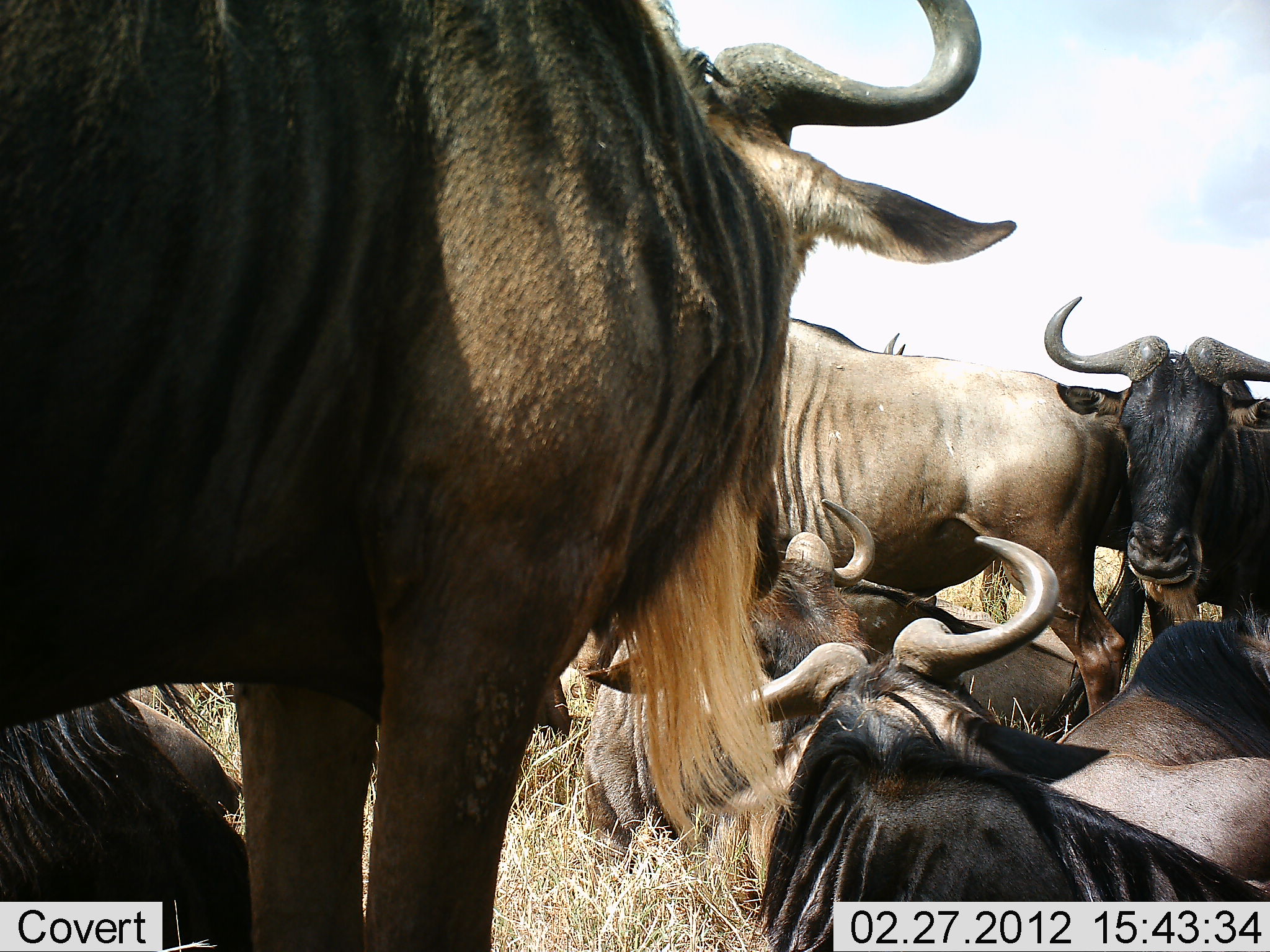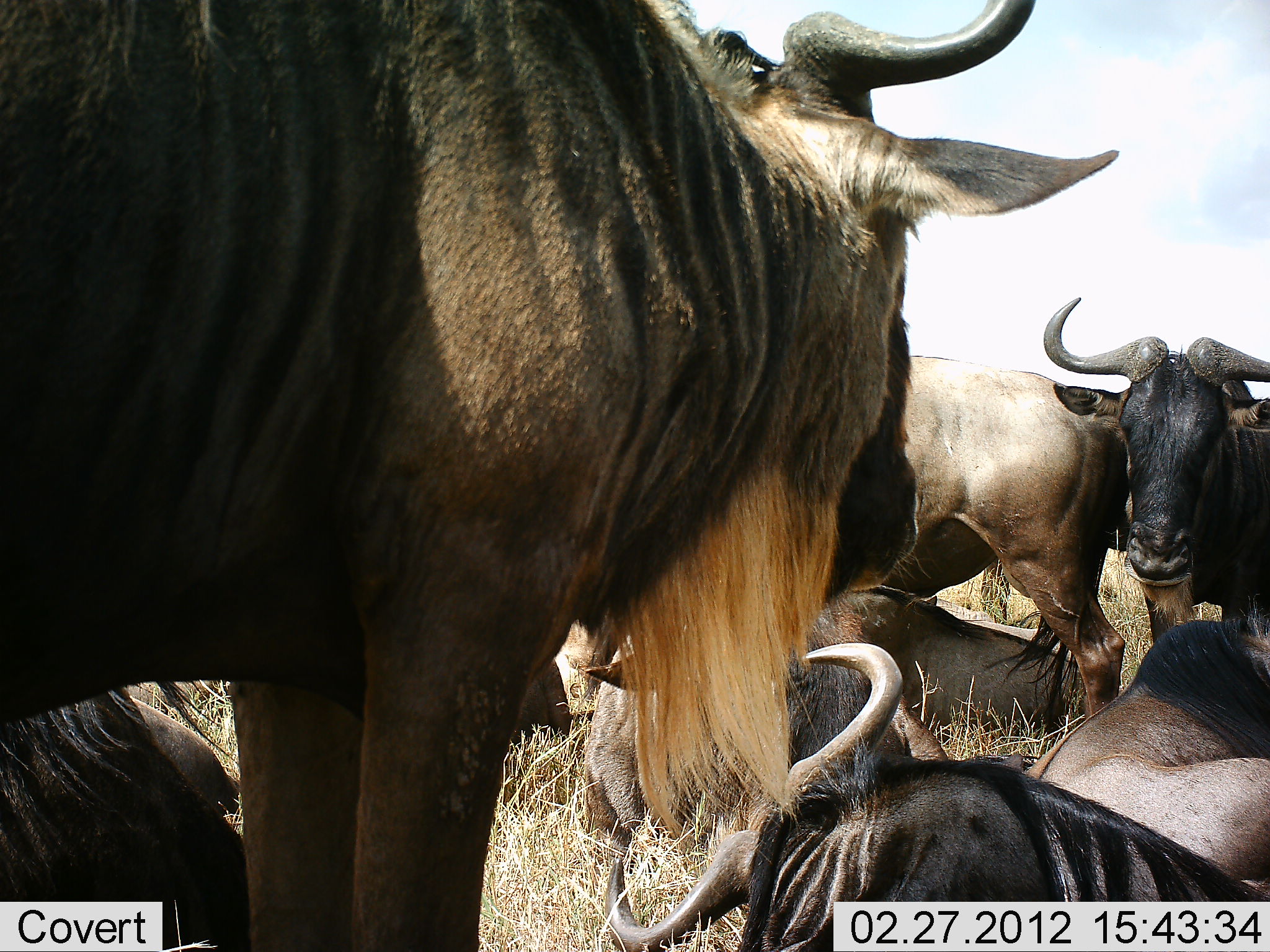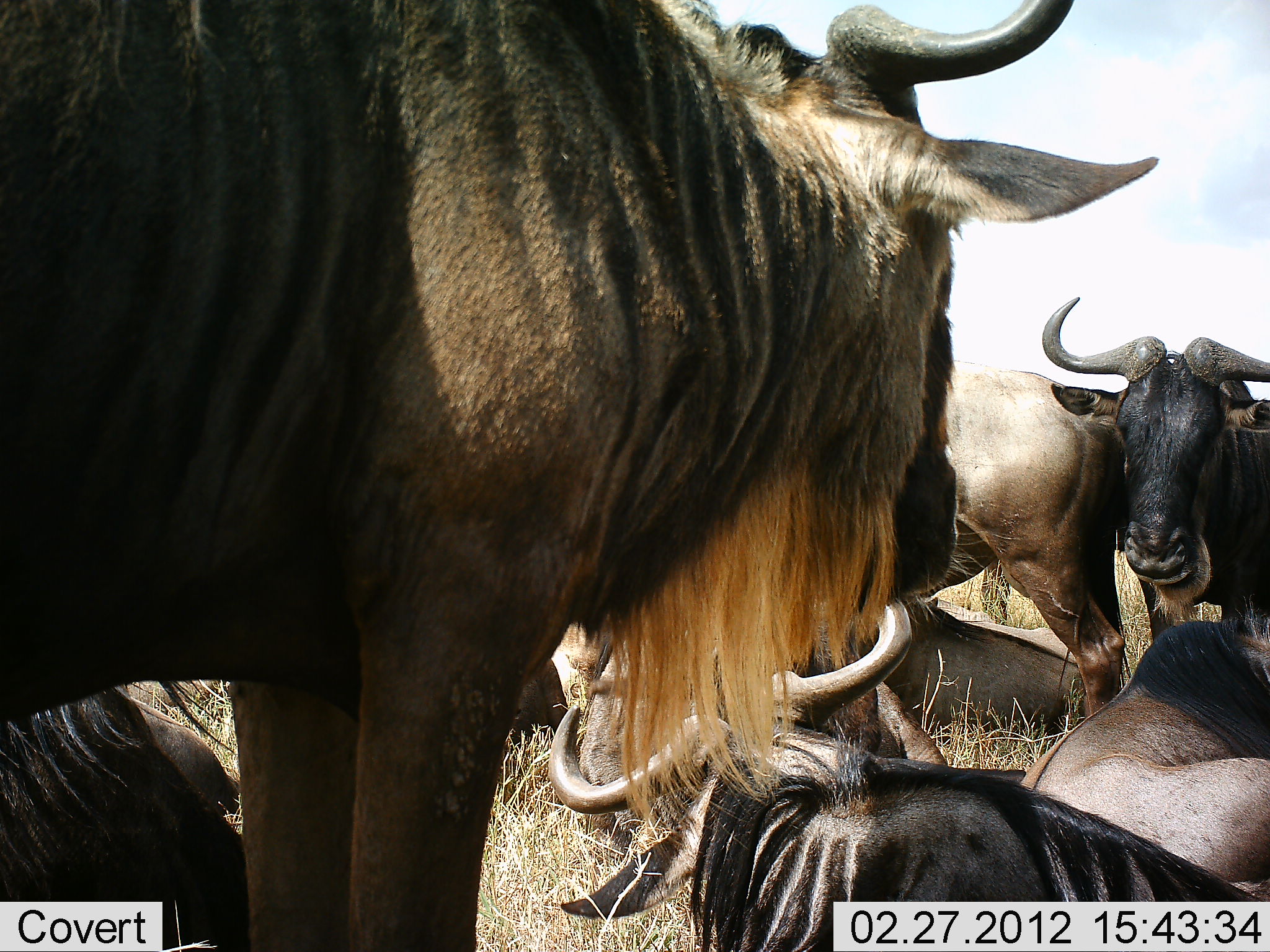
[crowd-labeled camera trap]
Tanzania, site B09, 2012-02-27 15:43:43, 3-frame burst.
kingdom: Animalia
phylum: Chordata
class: Mammalia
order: Artiodactyla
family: Bovidae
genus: Connochaetes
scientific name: Connochaetes taurinus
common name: blue wildebeest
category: wildebeest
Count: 8.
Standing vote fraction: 79%.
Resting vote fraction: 100%.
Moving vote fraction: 0%.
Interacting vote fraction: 0%.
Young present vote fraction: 0%.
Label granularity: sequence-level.